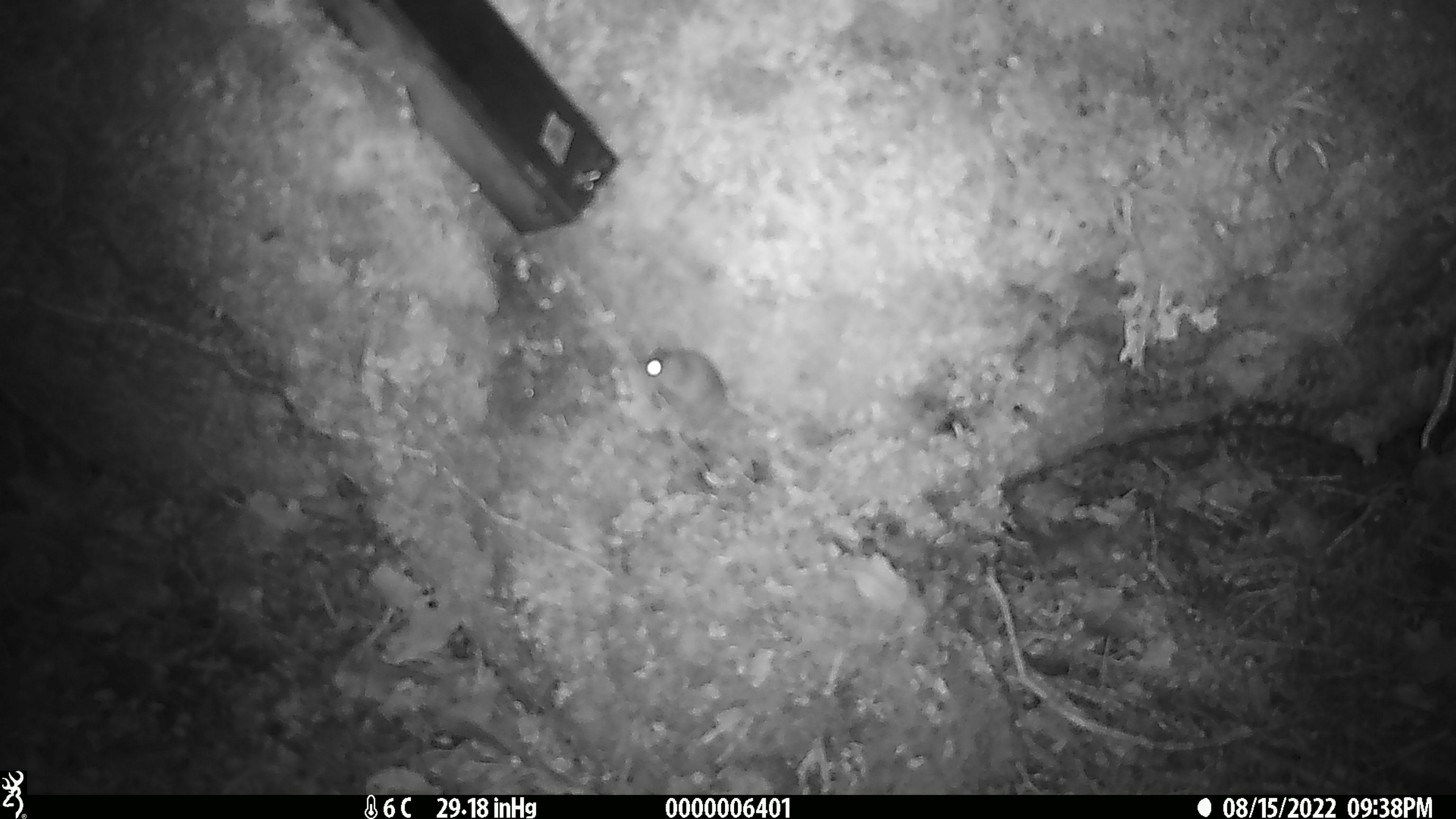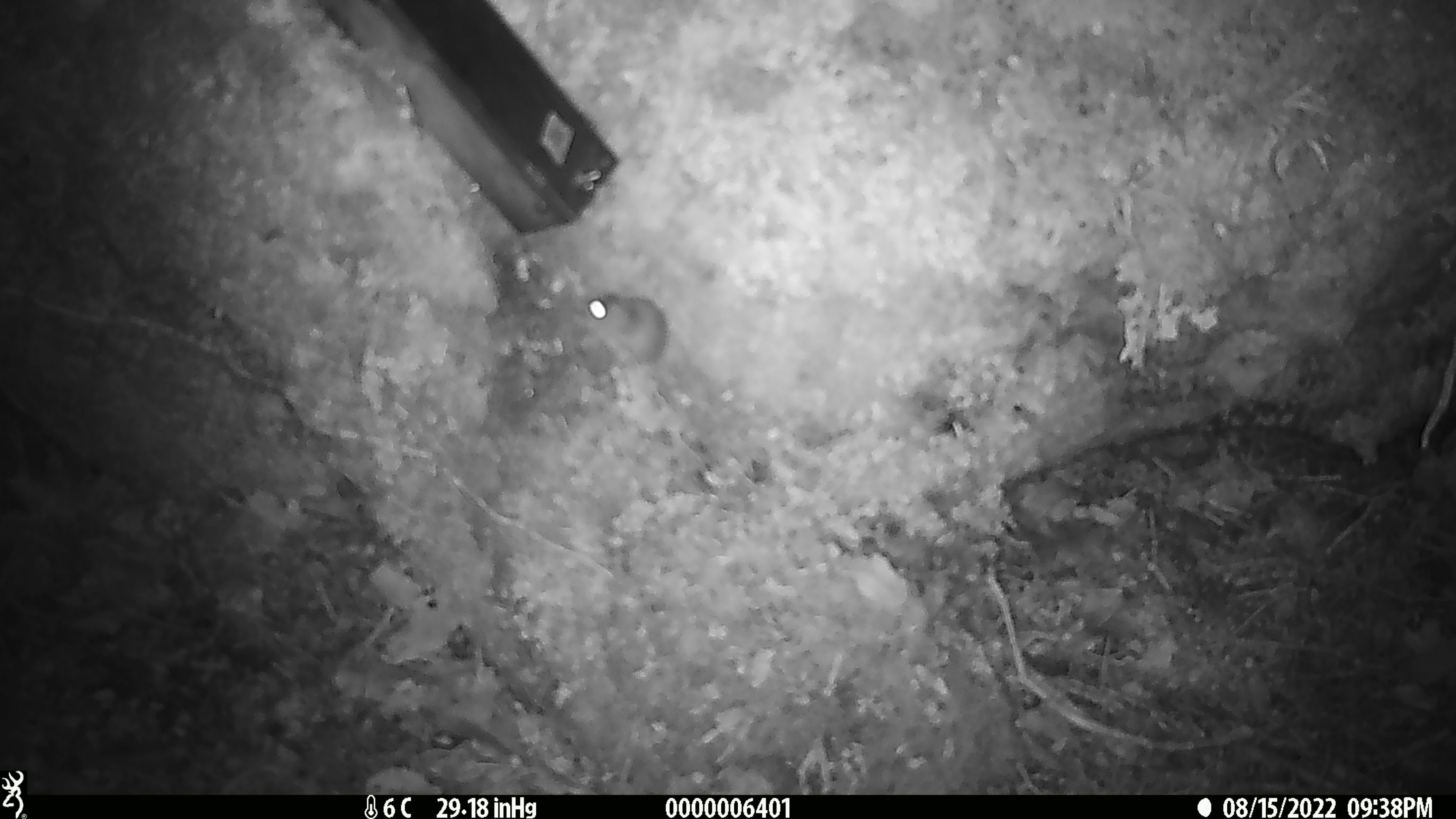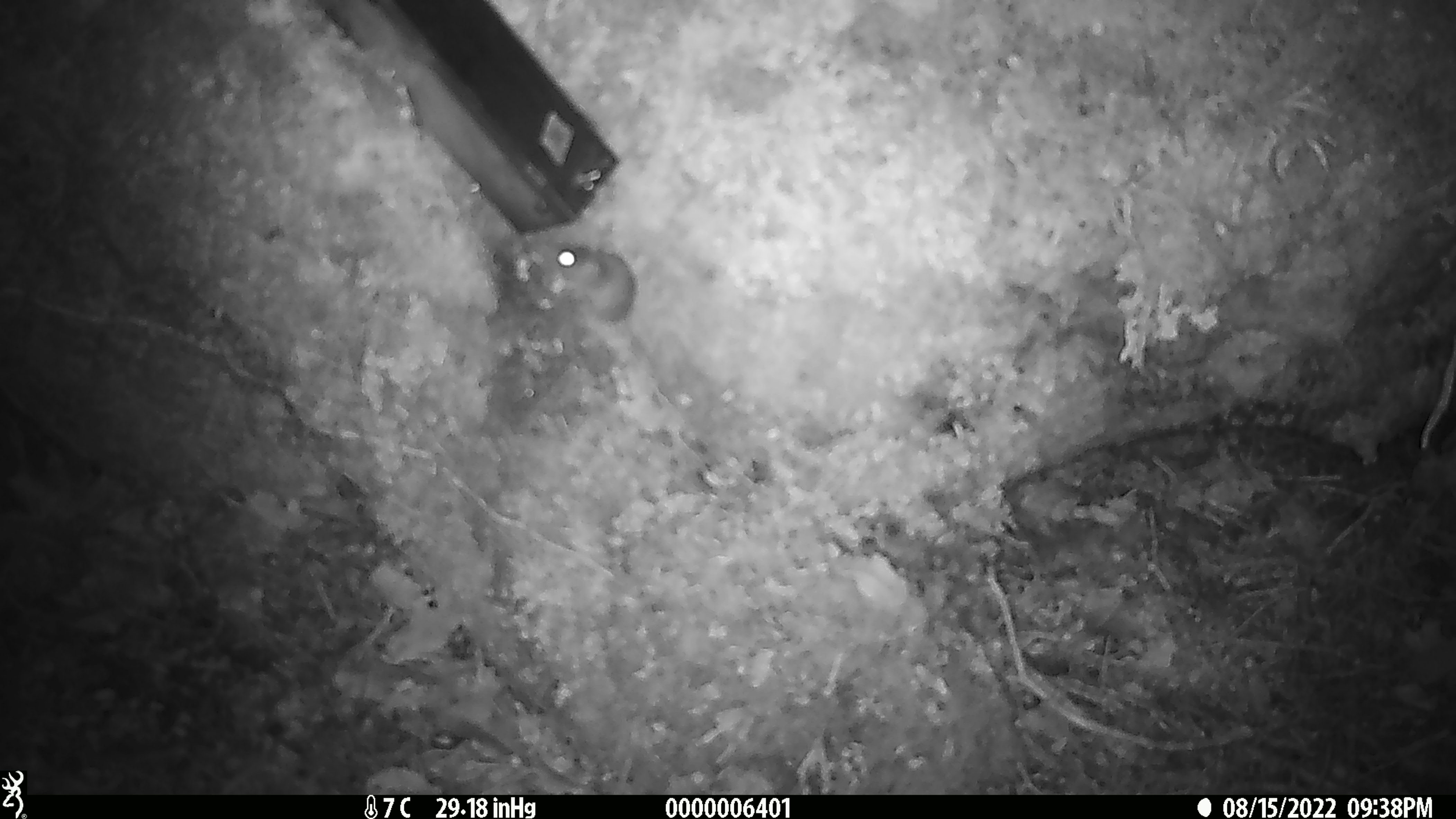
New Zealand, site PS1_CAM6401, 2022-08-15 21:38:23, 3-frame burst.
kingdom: Animalia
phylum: Chordata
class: Mammalia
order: Rodentia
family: Muridae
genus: Mus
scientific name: Mus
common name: mouse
Mouse (Mus).